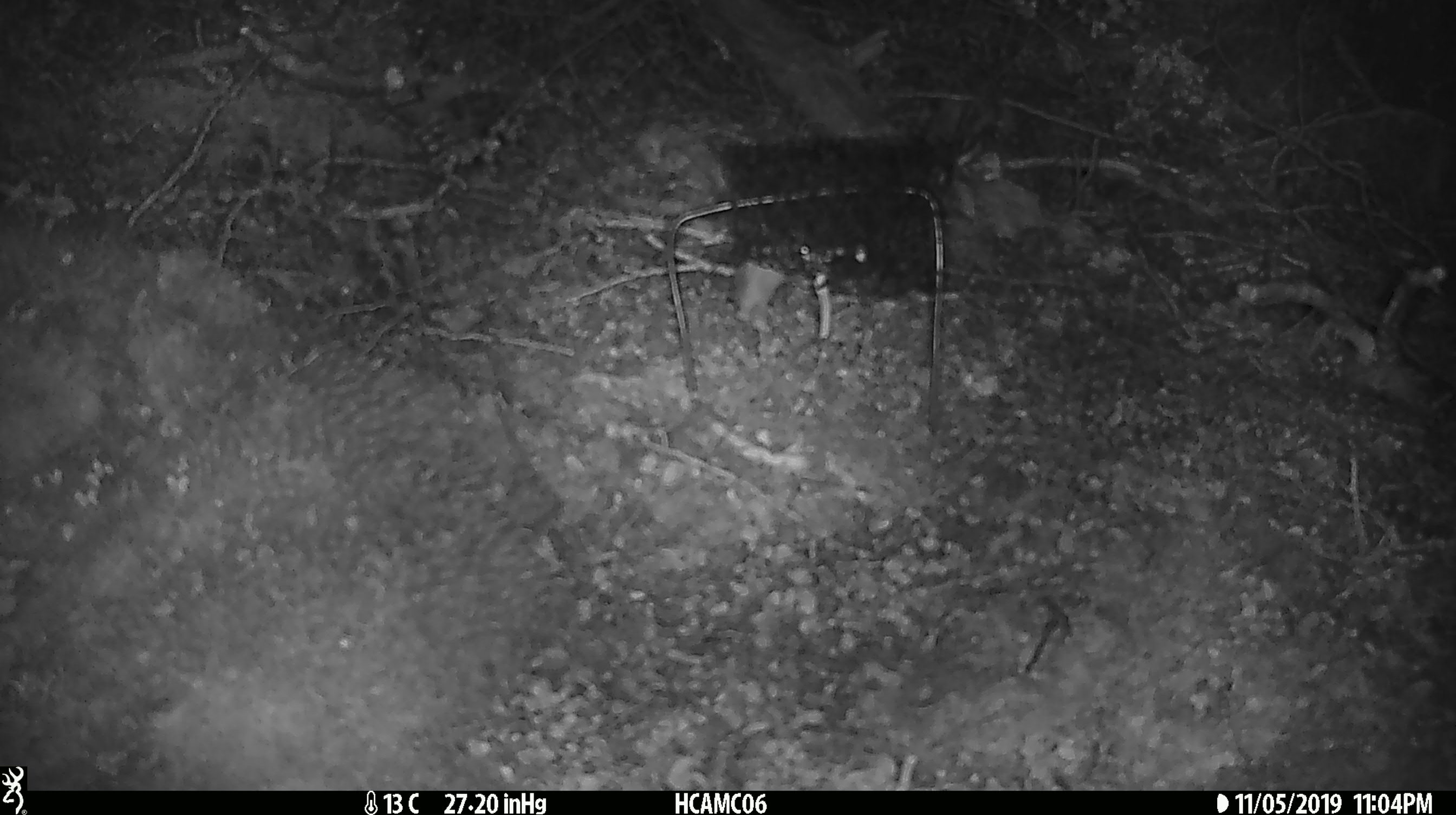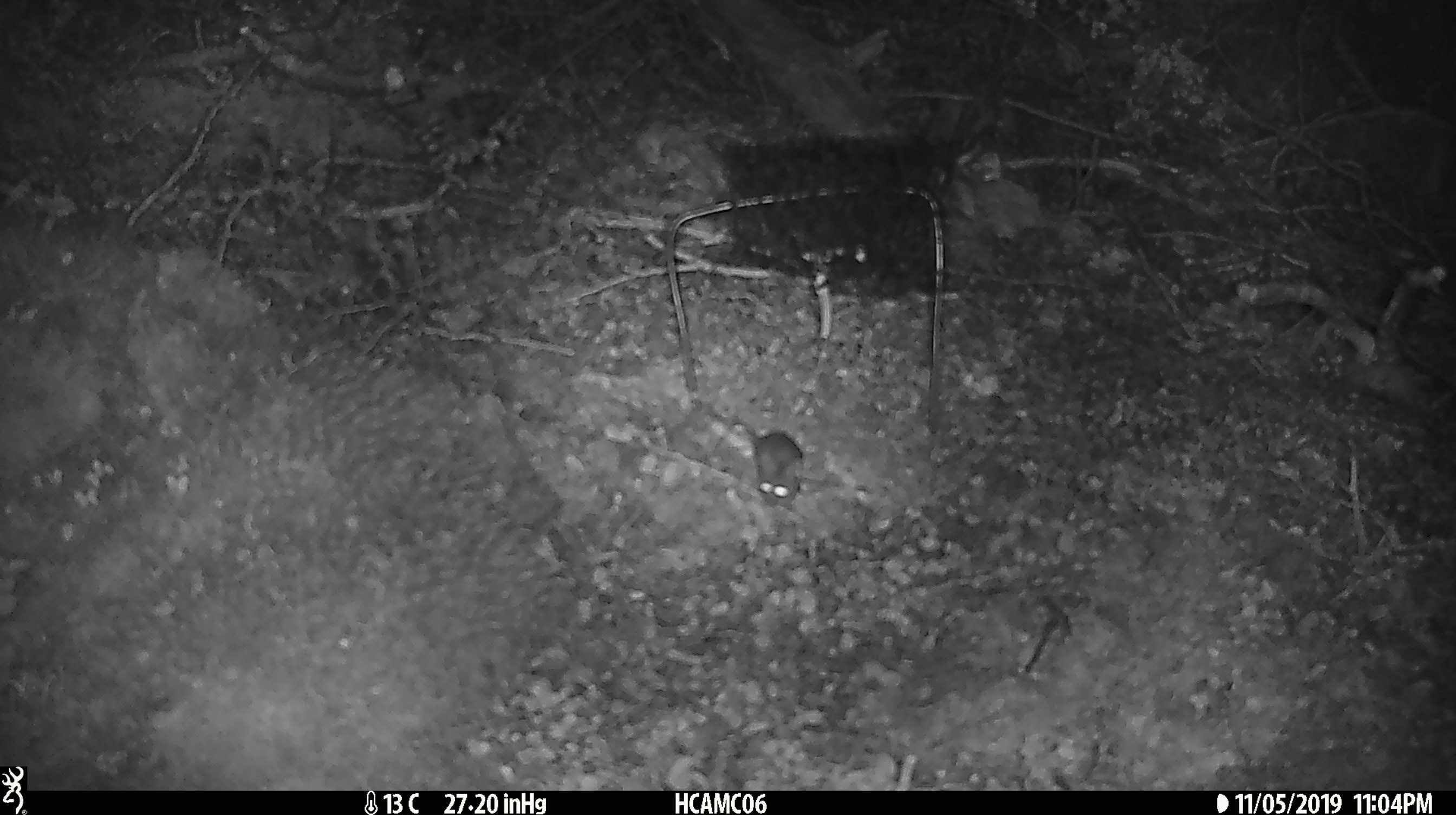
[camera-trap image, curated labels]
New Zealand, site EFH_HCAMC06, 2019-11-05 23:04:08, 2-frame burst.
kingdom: Animalia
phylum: Chordata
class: Mammalia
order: Rodentia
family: Muridae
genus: Mus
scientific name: Mus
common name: mouse